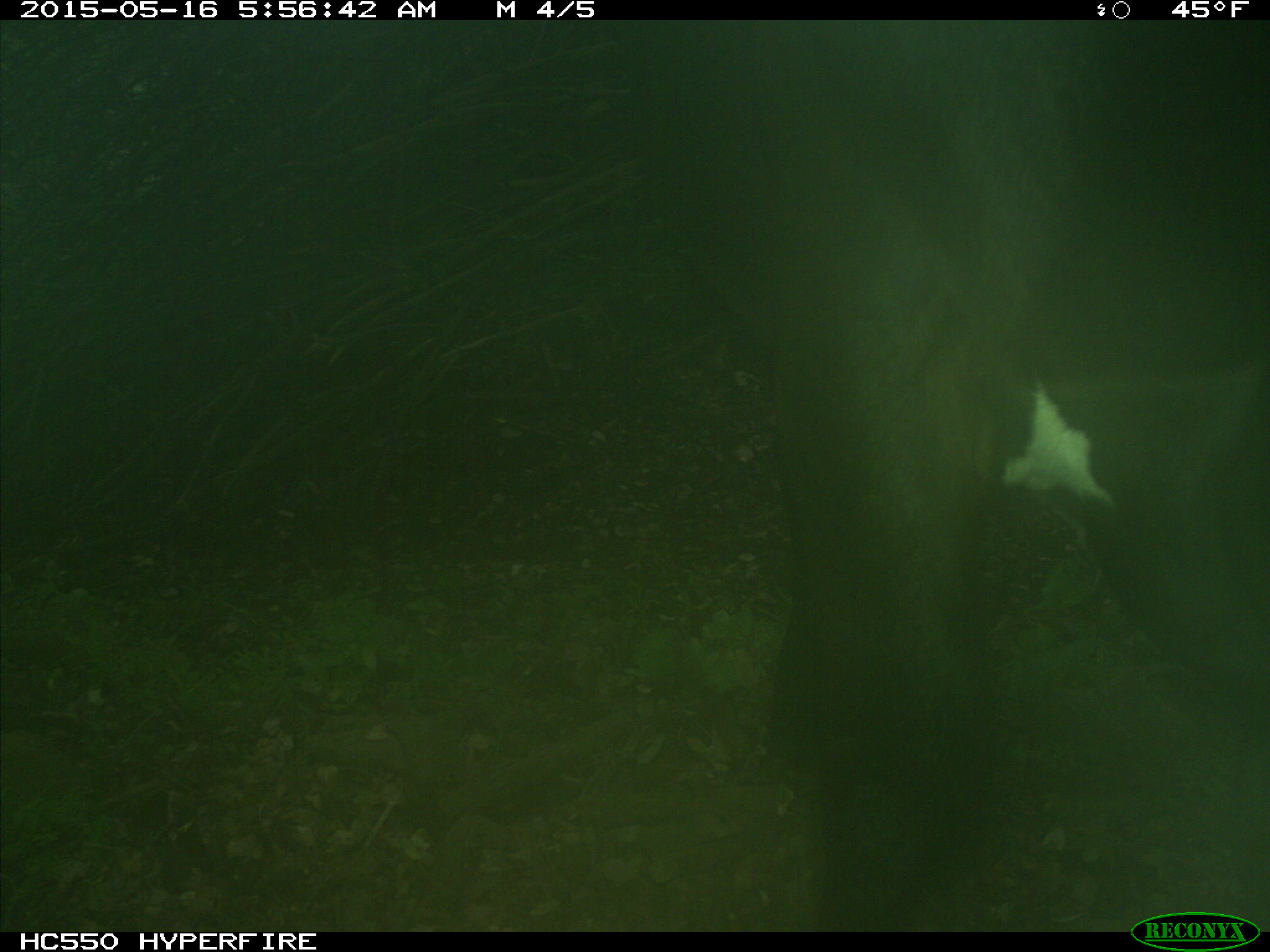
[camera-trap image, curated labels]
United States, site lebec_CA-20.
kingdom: Animalia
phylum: Chordata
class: Mammalia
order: Artiodactyla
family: Bovidae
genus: Bos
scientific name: Bos taurus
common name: domestic cow